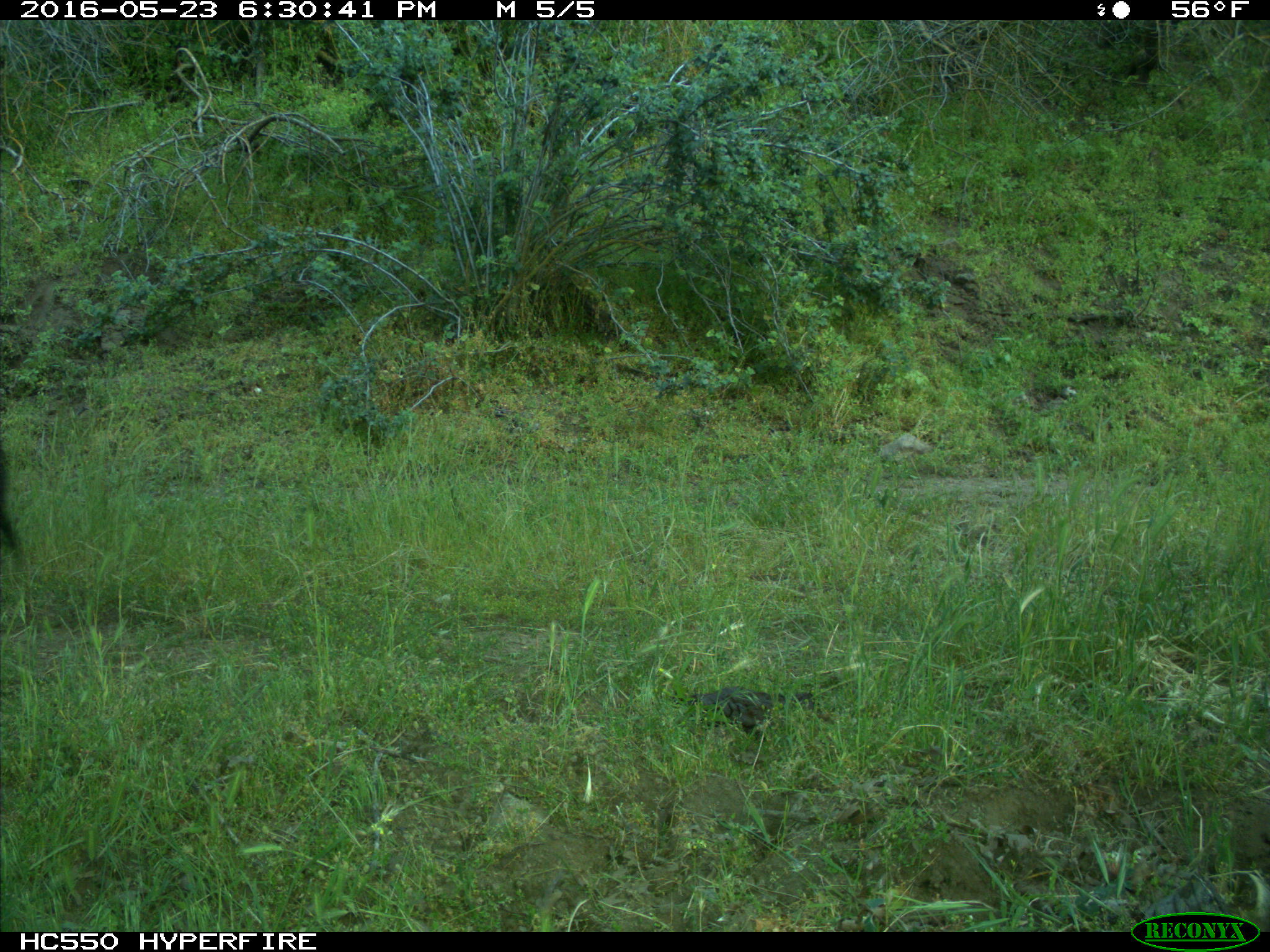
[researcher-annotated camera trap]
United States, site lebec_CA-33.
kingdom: Animalia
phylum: Chordata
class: Mammalia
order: Artiodactyla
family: Bovidae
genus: Bos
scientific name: Bos taurus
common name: domestic cow